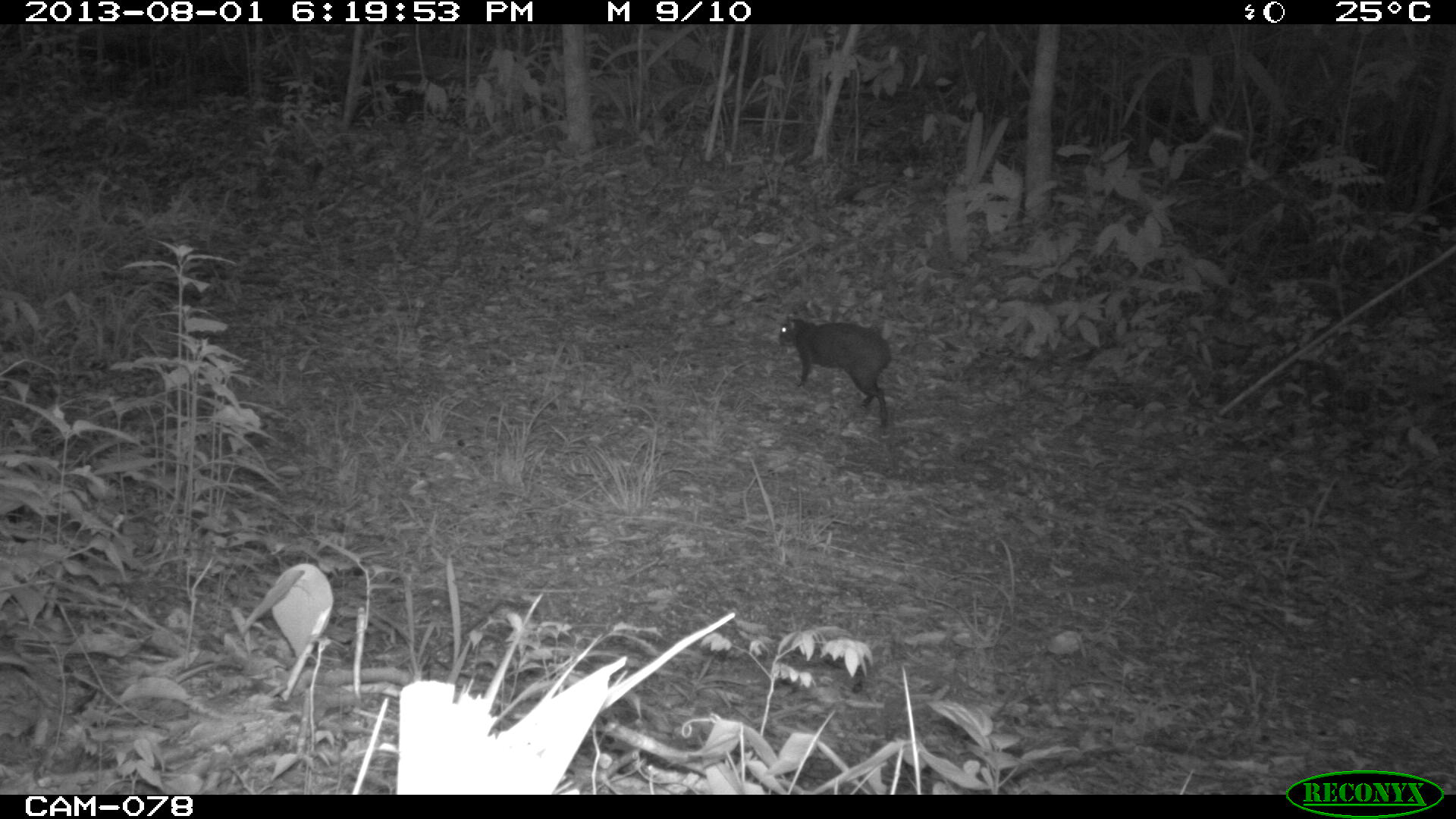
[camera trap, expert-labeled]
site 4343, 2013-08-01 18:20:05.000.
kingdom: Animalia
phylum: Chordata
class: Mammalia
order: Rodentia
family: Dasyproctidae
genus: Dasyprocta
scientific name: Dasyprocta punctata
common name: central american agouti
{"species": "Dasyprocta punctata (central american agouti)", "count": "1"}